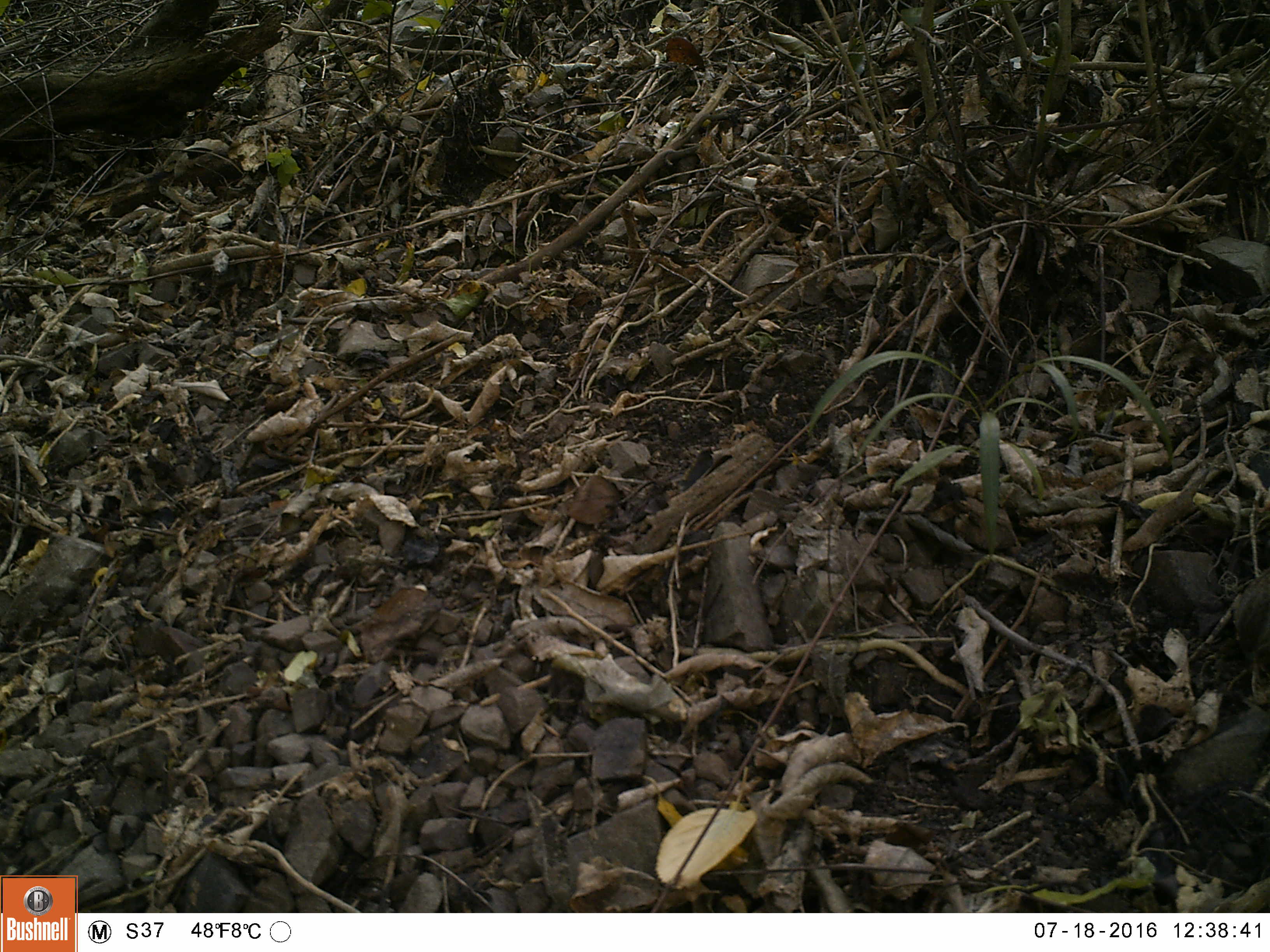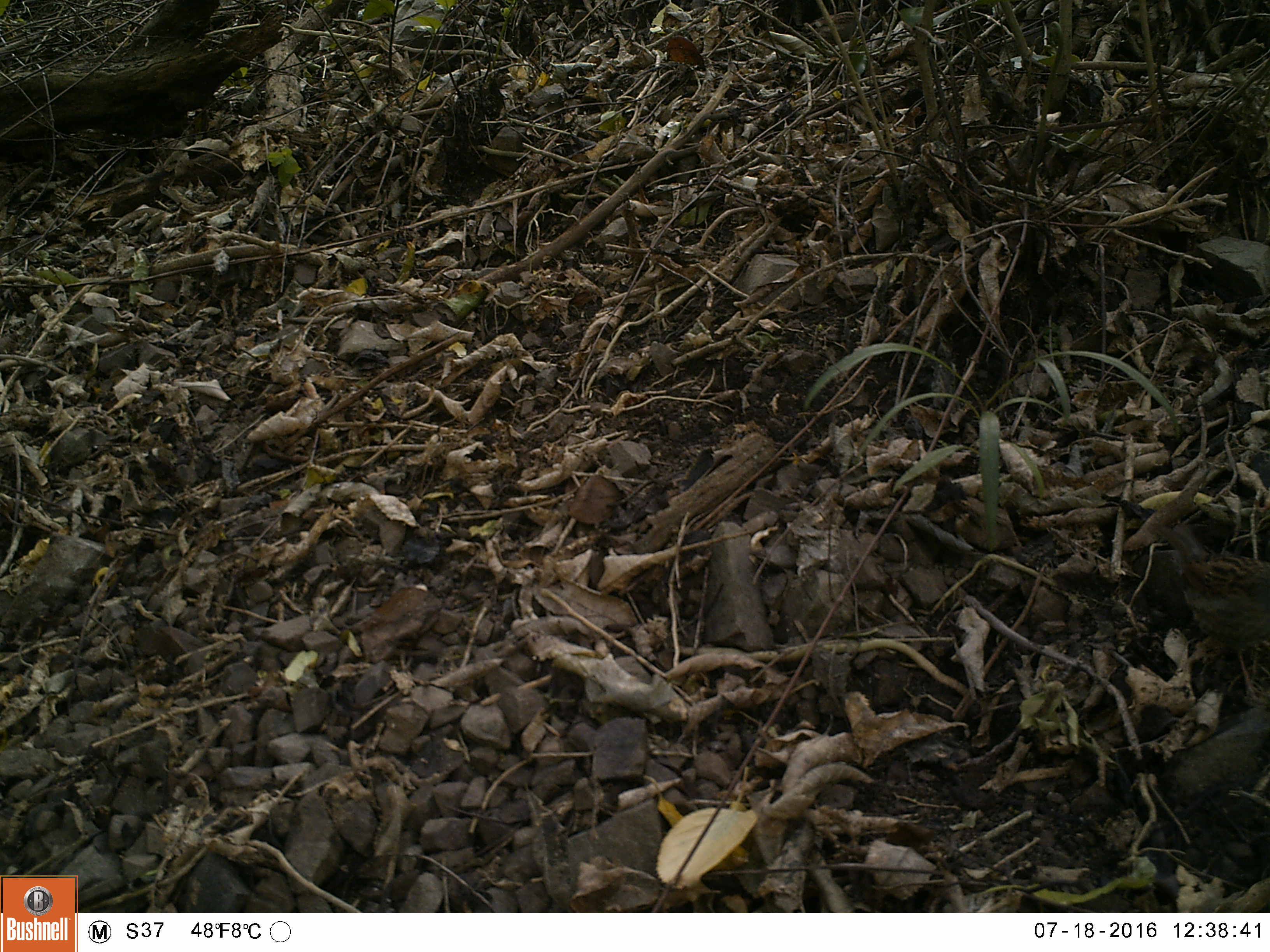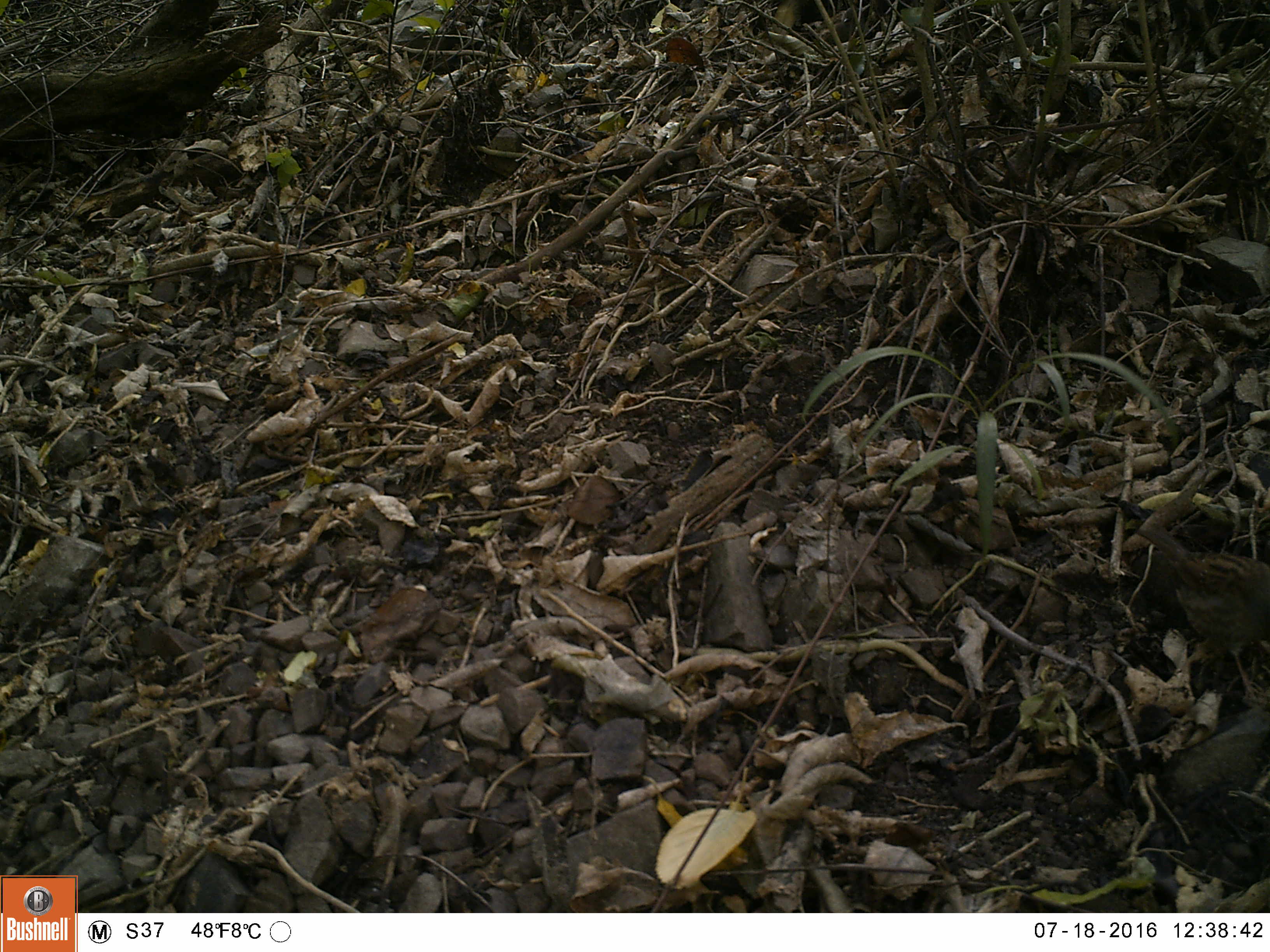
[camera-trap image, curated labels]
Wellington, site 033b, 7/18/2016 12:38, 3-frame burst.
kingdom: Animalia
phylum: Chordata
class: Aves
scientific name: Aves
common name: bird